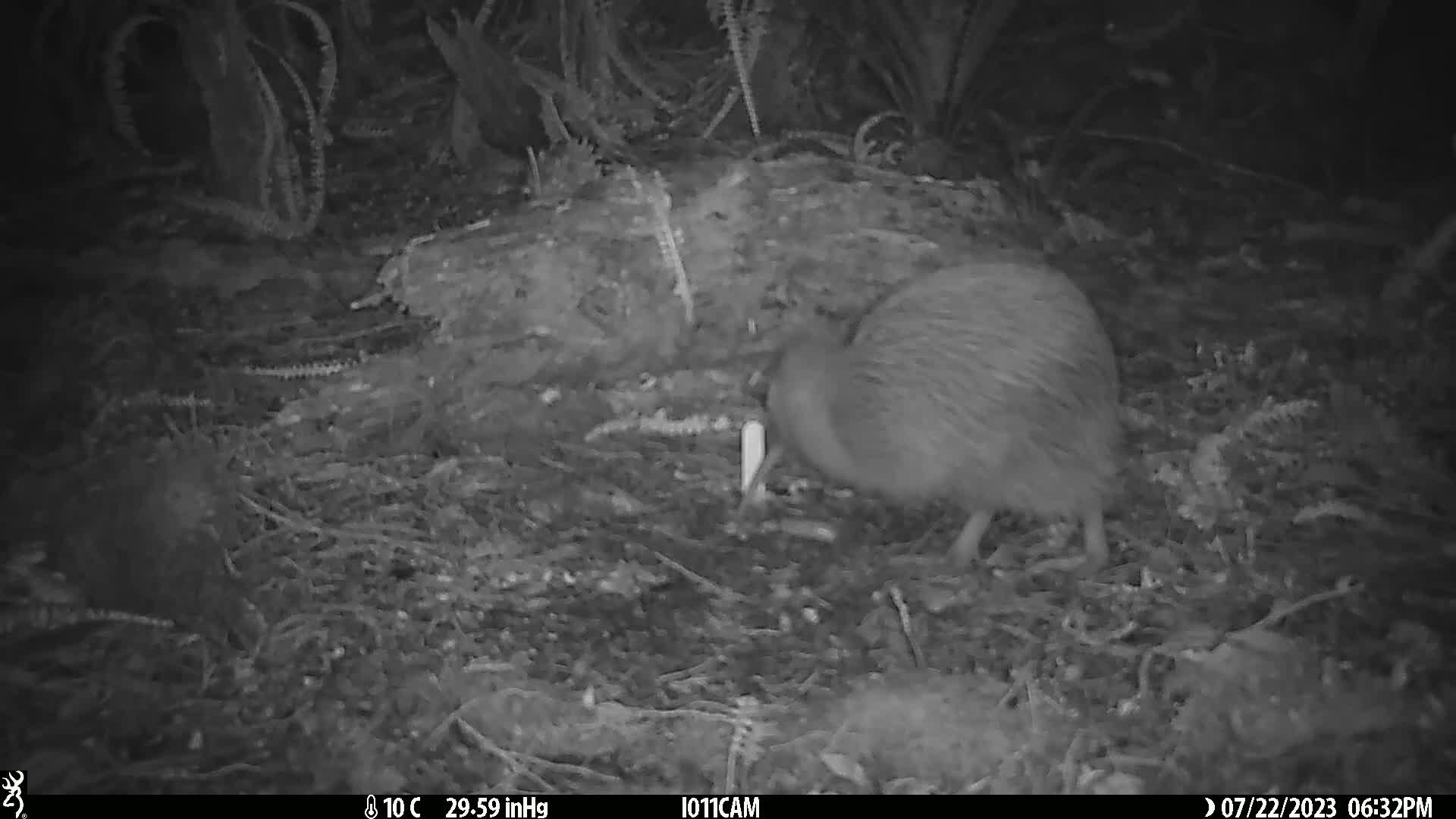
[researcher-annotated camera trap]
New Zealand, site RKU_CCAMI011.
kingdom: Animalia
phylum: Chordata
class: Aves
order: Apterygiformes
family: Apterygidae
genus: Apteryx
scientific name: Apteryx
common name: kiwi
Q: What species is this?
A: Kiwi (Apteryx).